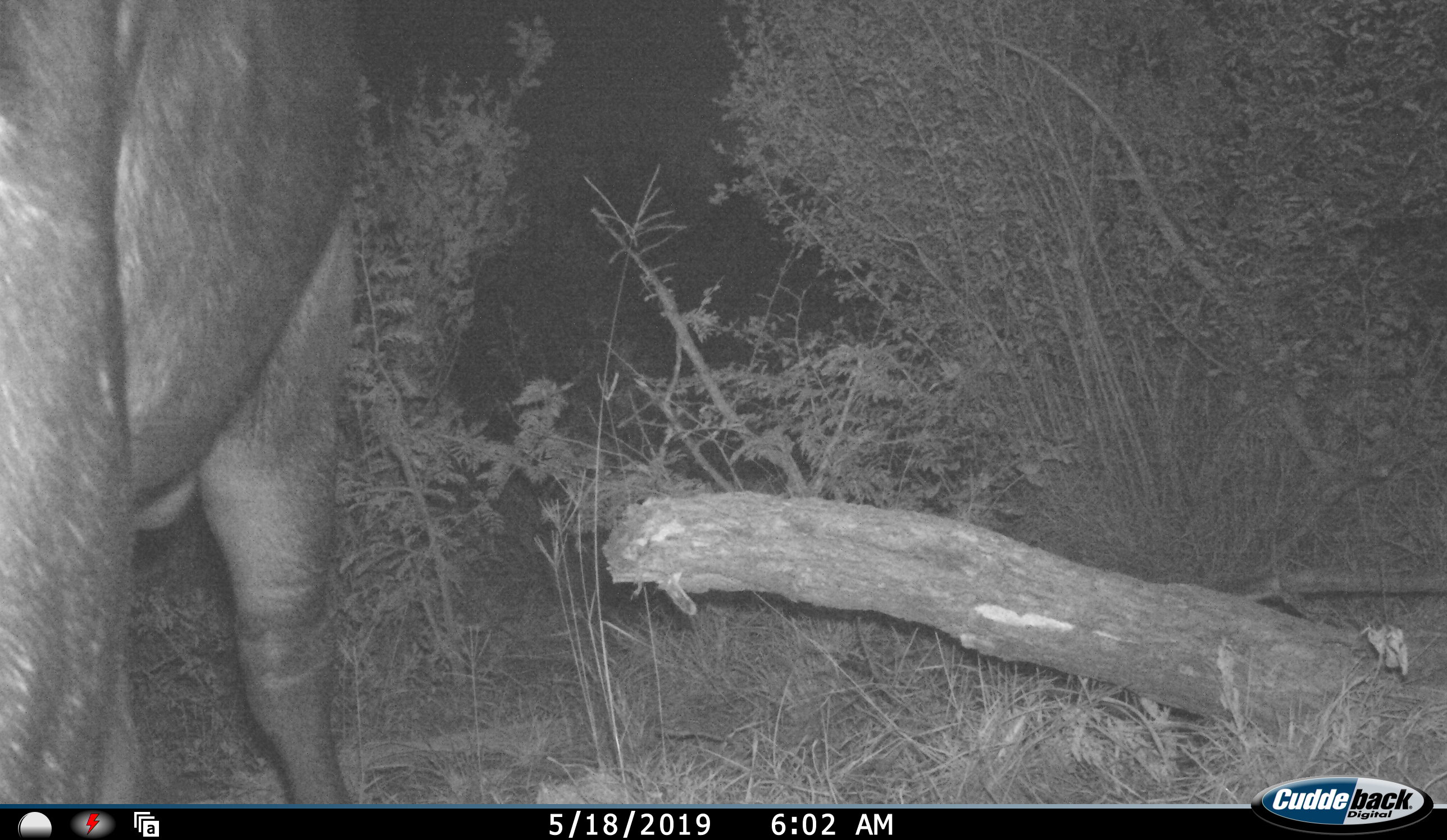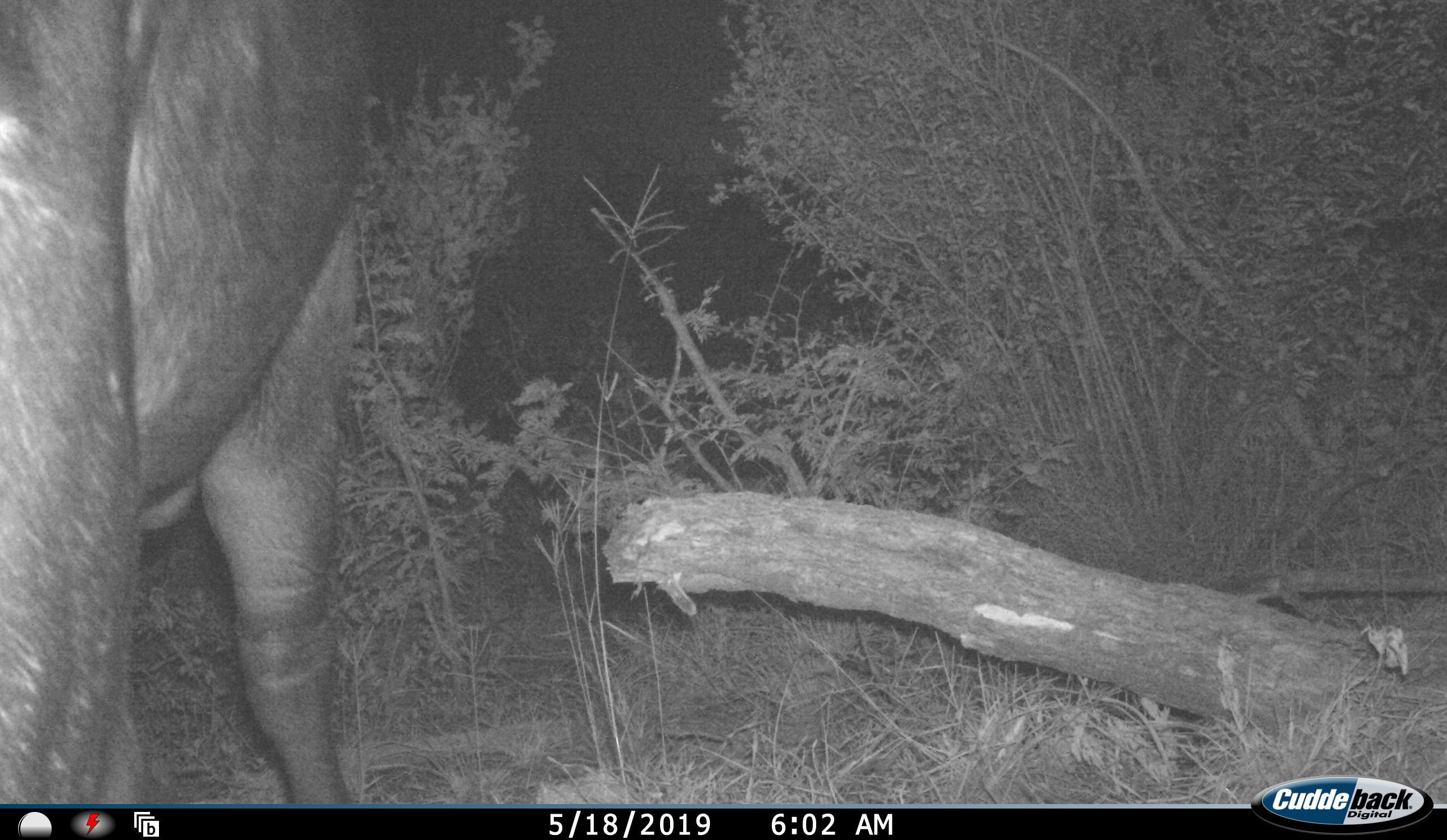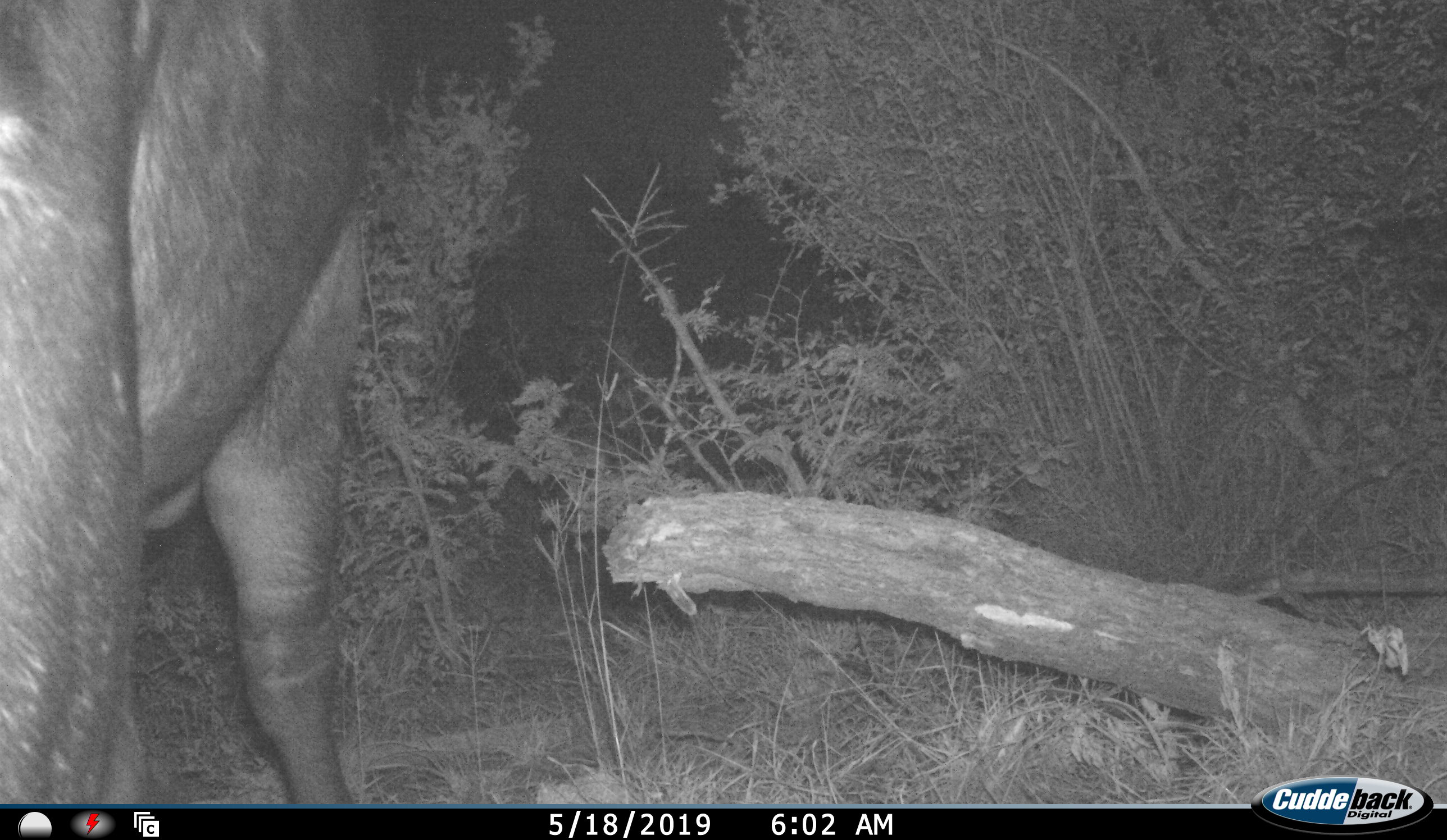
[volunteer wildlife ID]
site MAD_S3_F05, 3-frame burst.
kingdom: Animalia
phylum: Chordata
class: Mammalia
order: Artiodactyla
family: Bovidae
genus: Syncerus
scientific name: Syncerus caffer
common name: african buffalo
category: buffalo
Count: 1.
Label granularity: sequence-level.